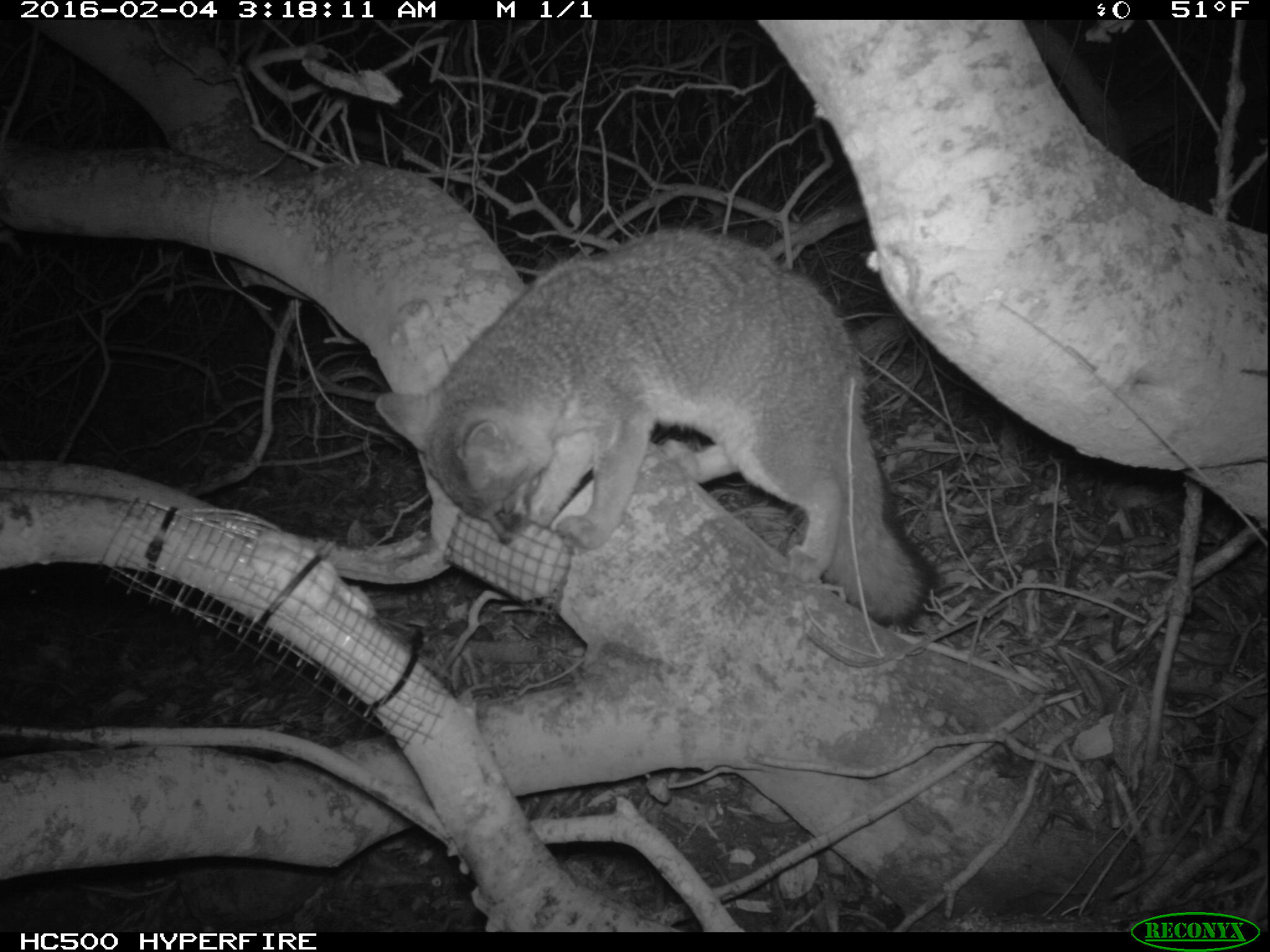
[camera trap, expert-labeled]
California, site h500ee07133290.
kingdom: Animalia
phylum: Chordata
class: Mammalia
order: Carnivora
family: Canidae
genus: Urocyon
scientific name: Urocyon littoralis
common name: island fox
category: fox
Fox (island fox) (Urocyon littoralis).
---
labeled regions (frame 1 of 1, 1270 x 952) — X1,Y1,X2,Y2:
fox: 372,221,938,626